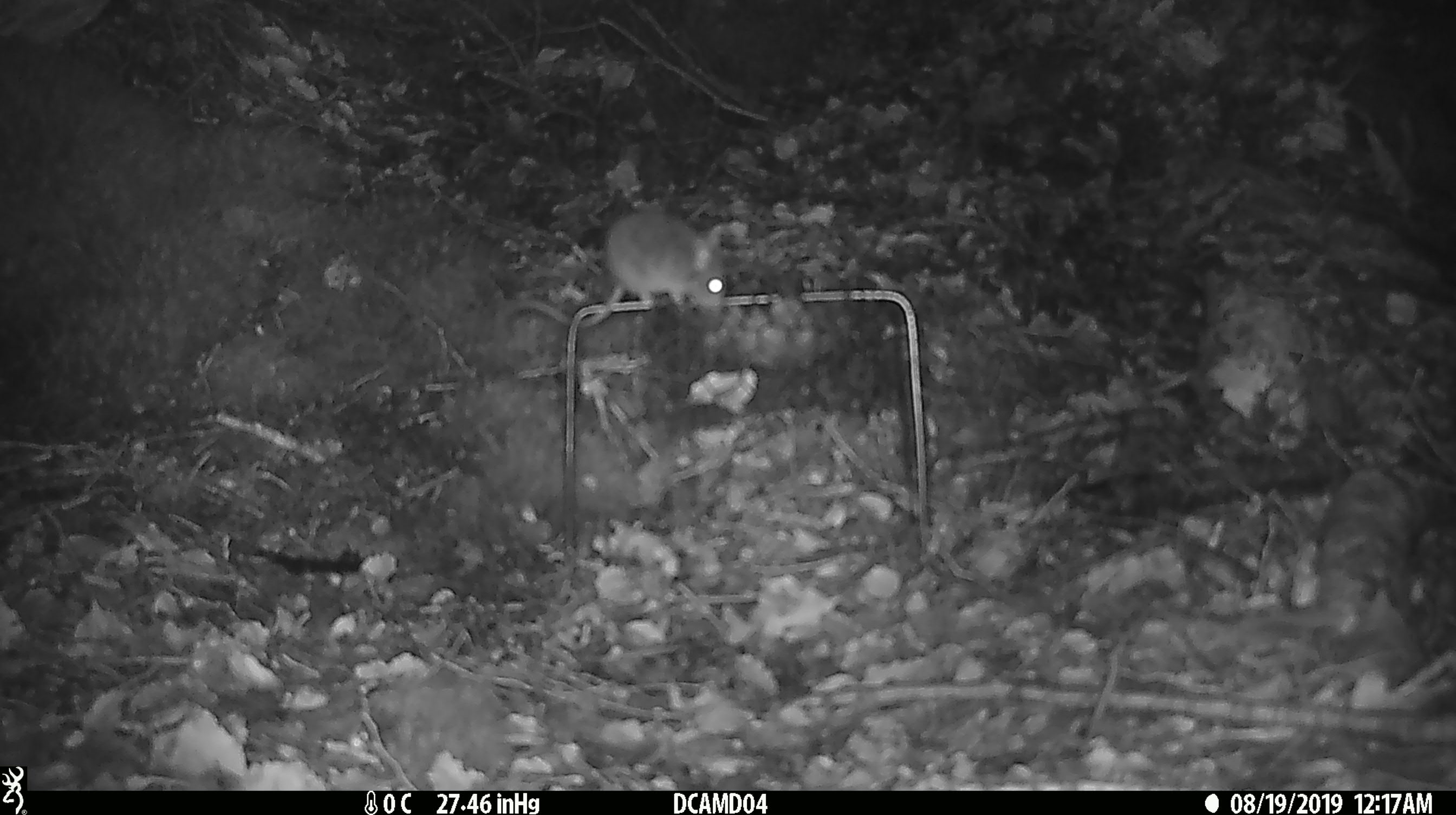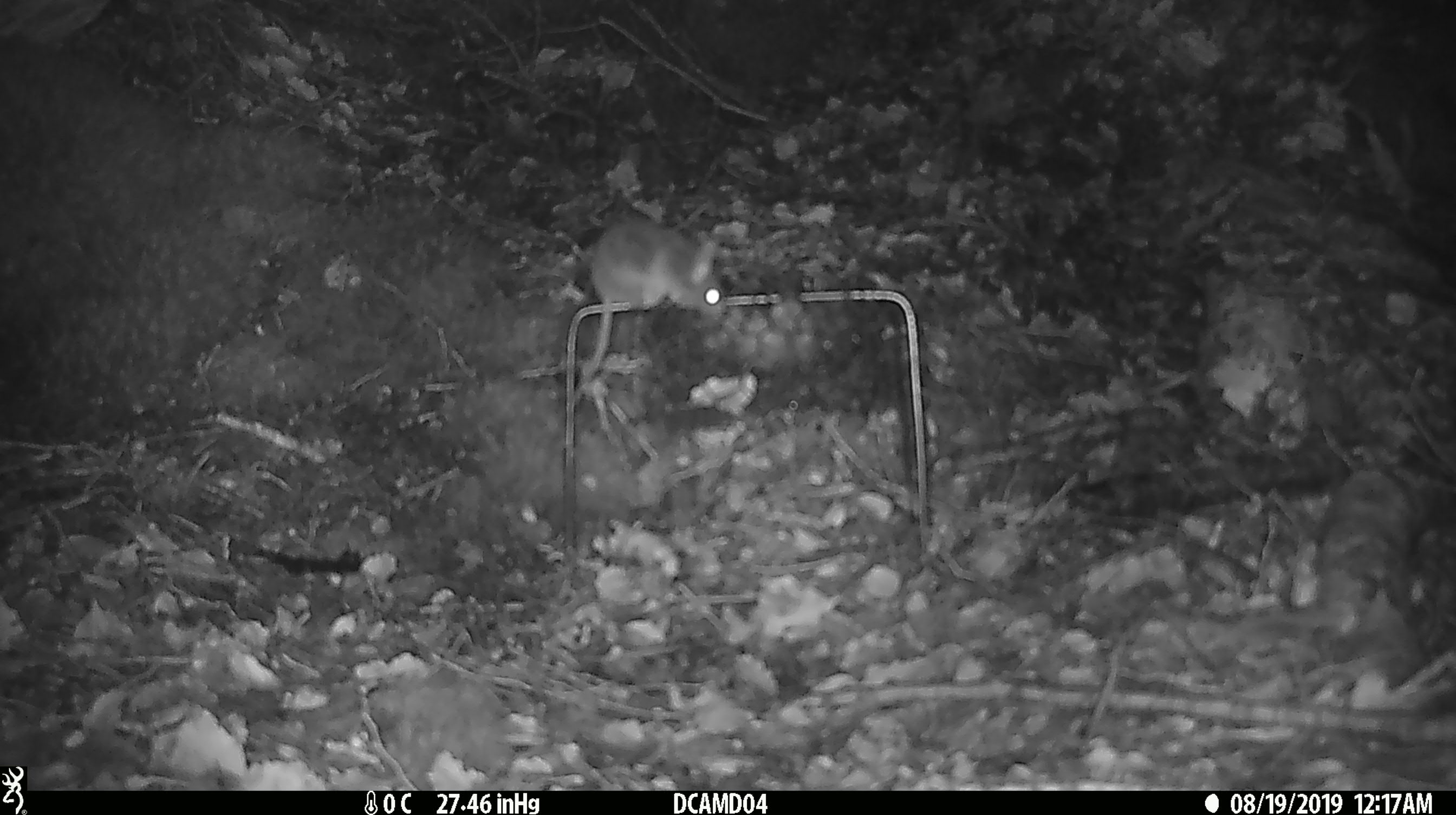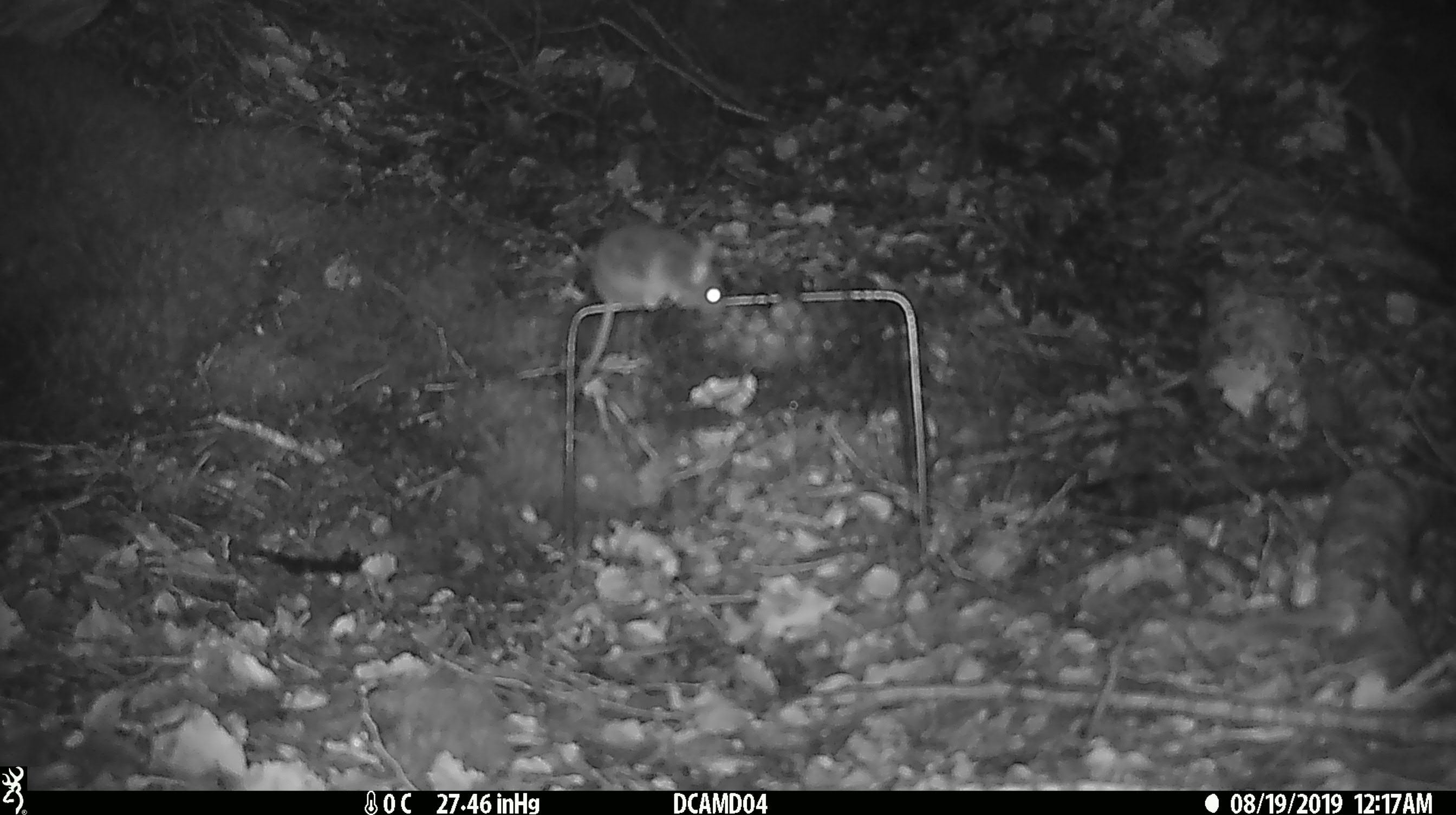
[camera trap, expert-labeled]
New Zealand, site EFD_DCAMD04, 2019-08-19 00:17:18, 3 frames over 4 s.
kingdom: Animalia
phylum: Chordata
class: Mammalia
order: Rodentia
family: Muridae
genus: Mus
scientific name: Mus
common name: mouse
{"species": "mouse (Mus)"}